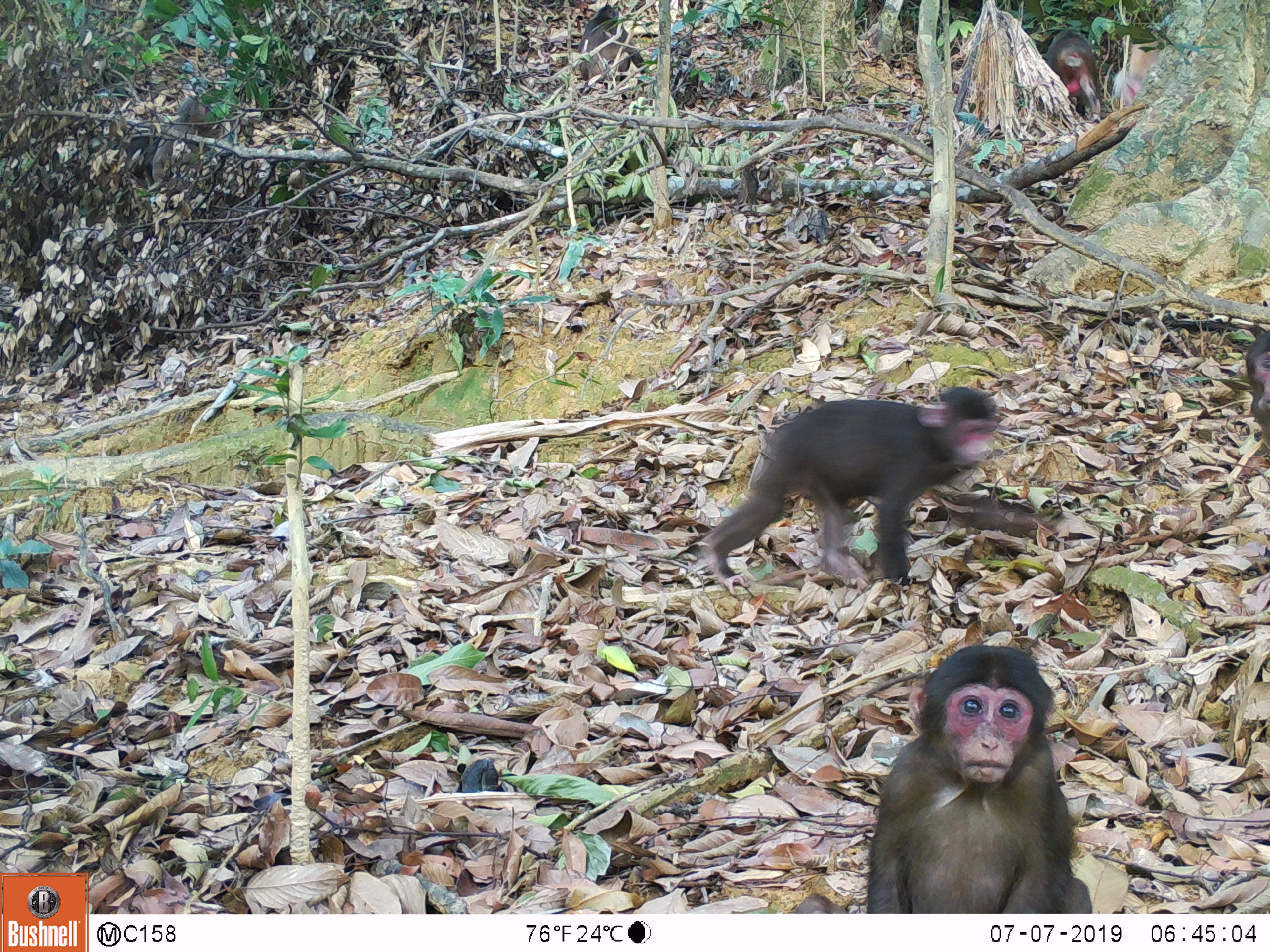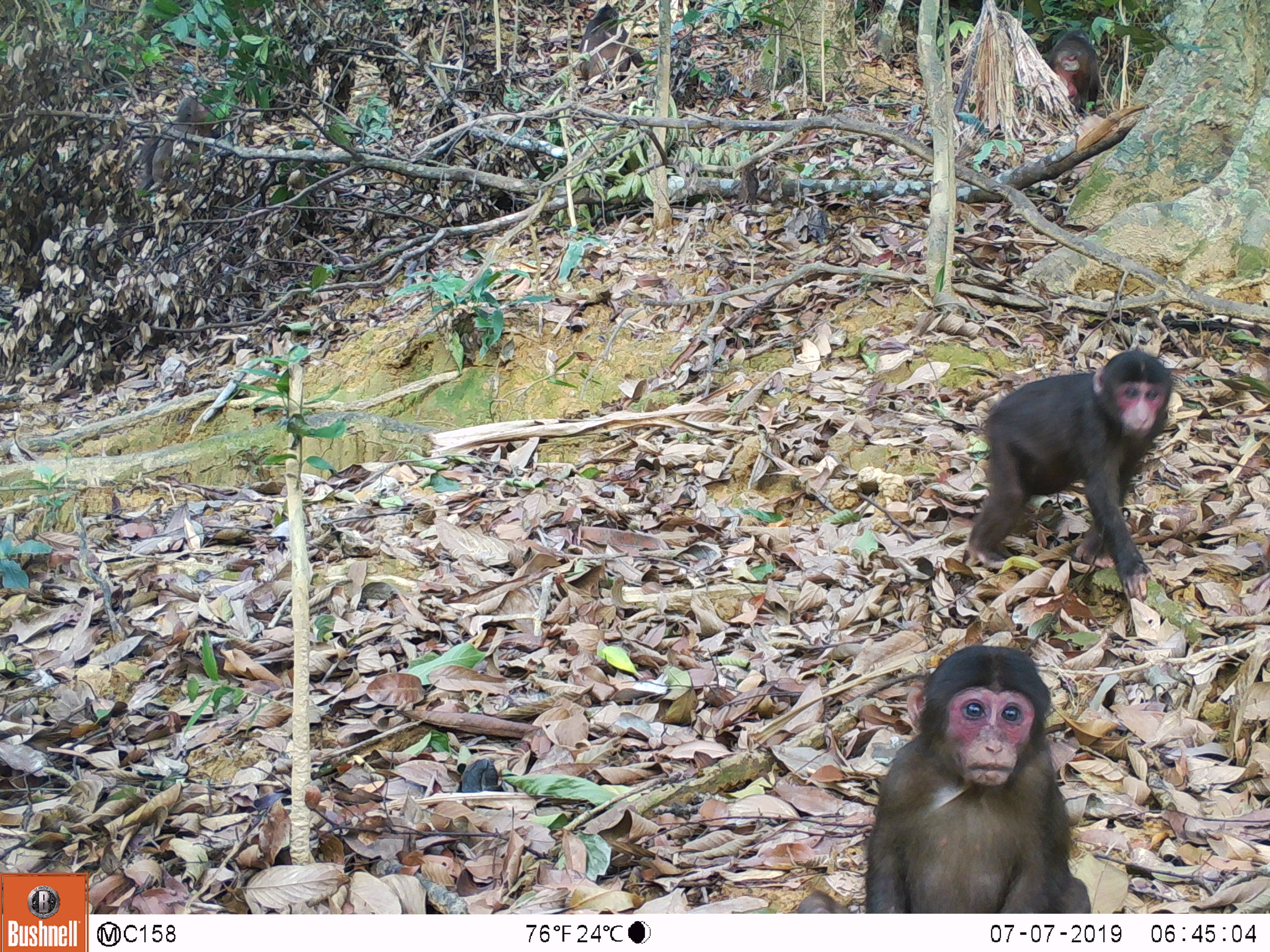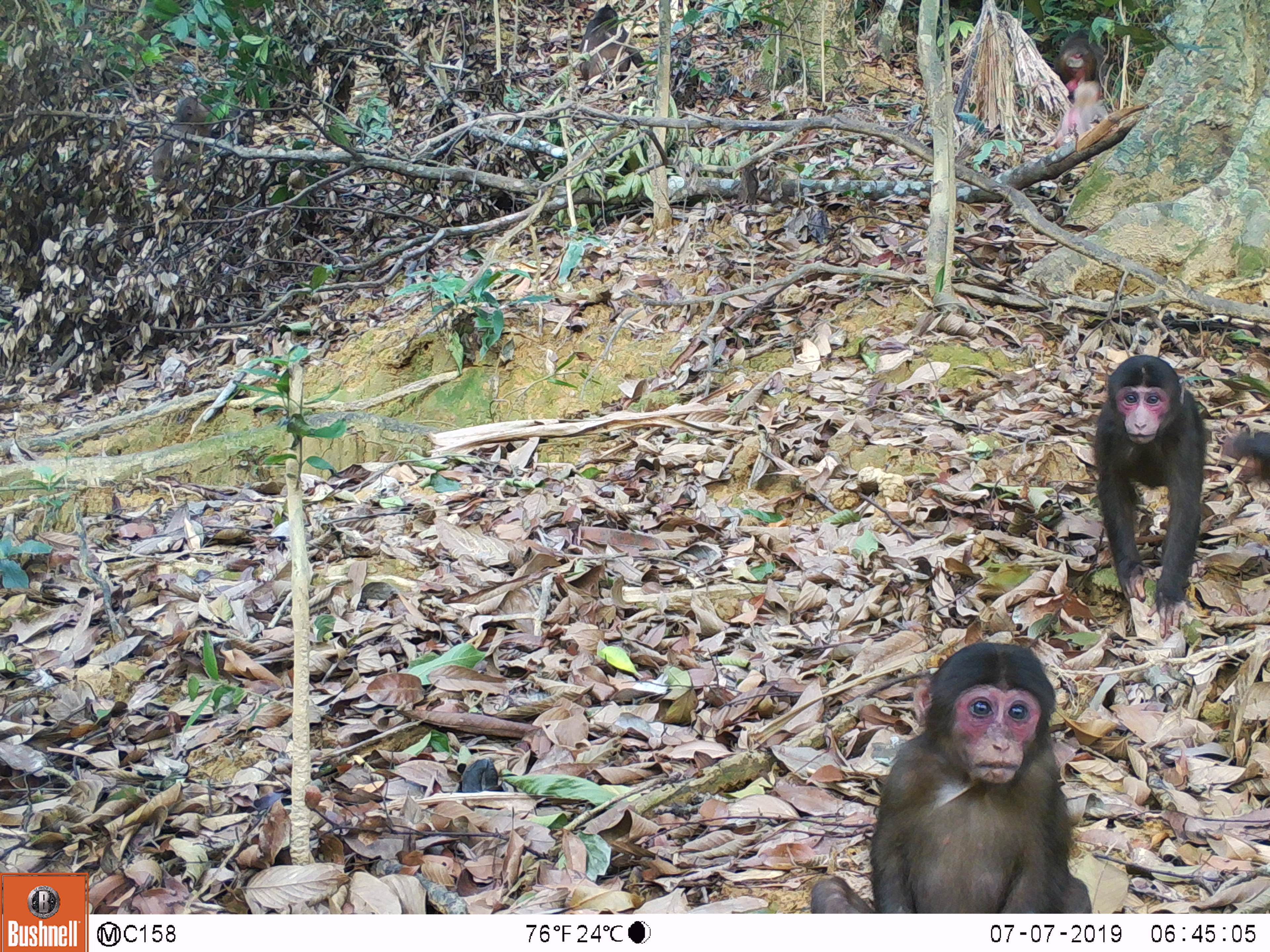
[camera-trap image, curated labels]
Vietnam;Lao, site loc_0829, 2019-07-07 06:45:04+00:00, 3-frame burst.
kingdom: Animalia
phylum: Chordata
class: Mammalia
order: Primates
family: Cercopithecidae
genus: Macaca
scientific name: Macaca arctoides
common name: stump-tailed macaque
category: stump tailed macaque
Stump tailed macaque (stump-tailed macaque) (Macaca arctoides). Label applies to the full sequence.